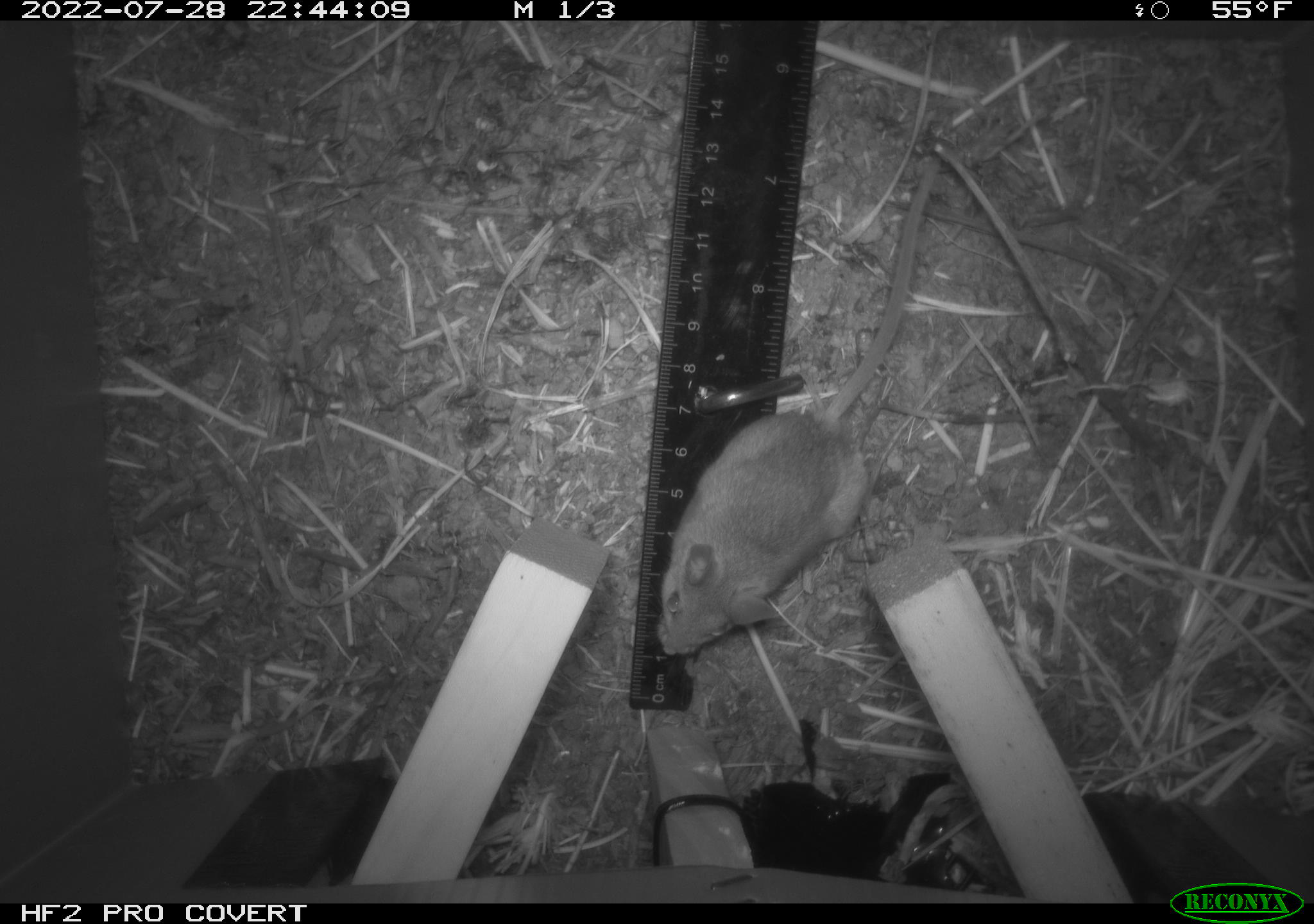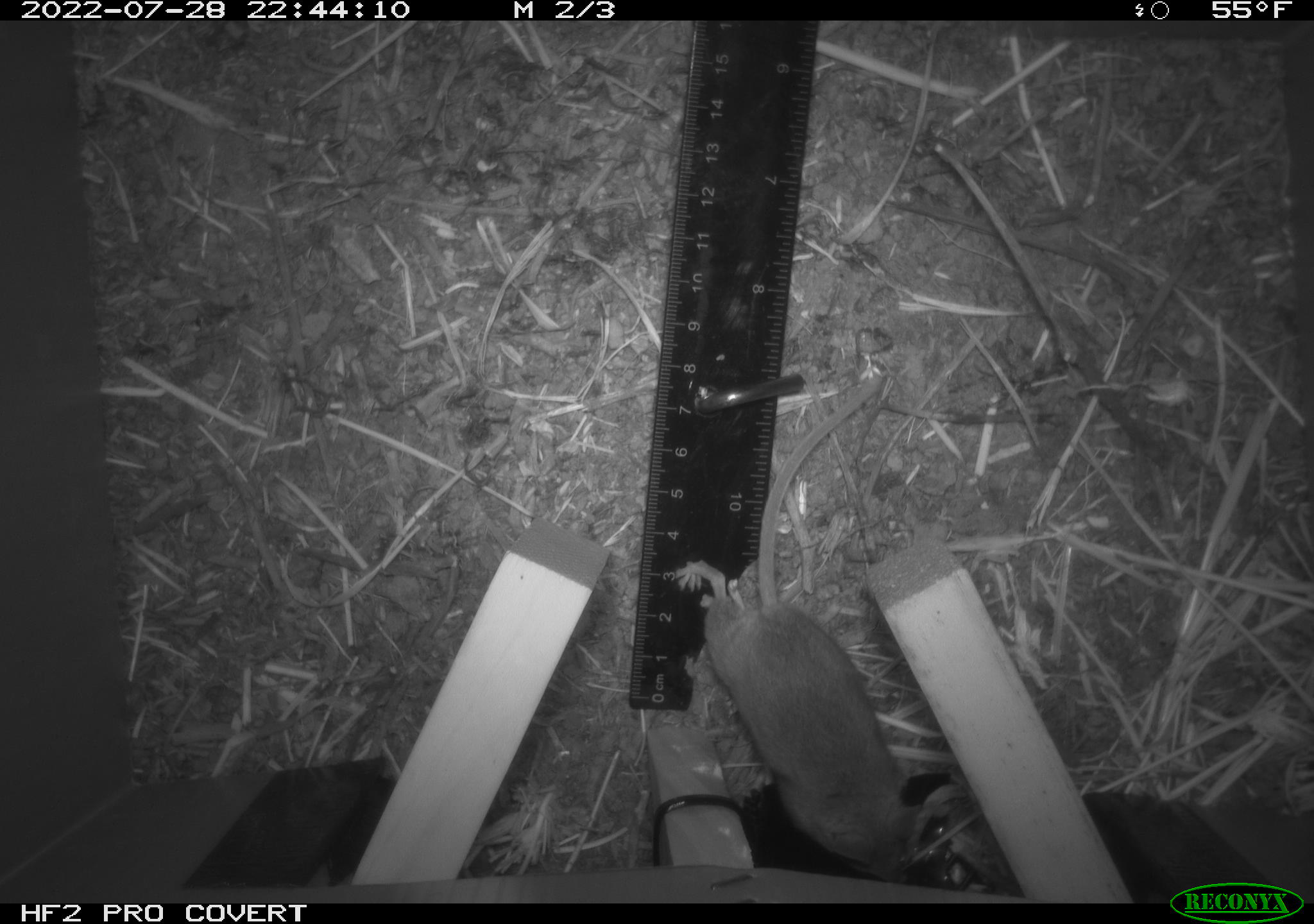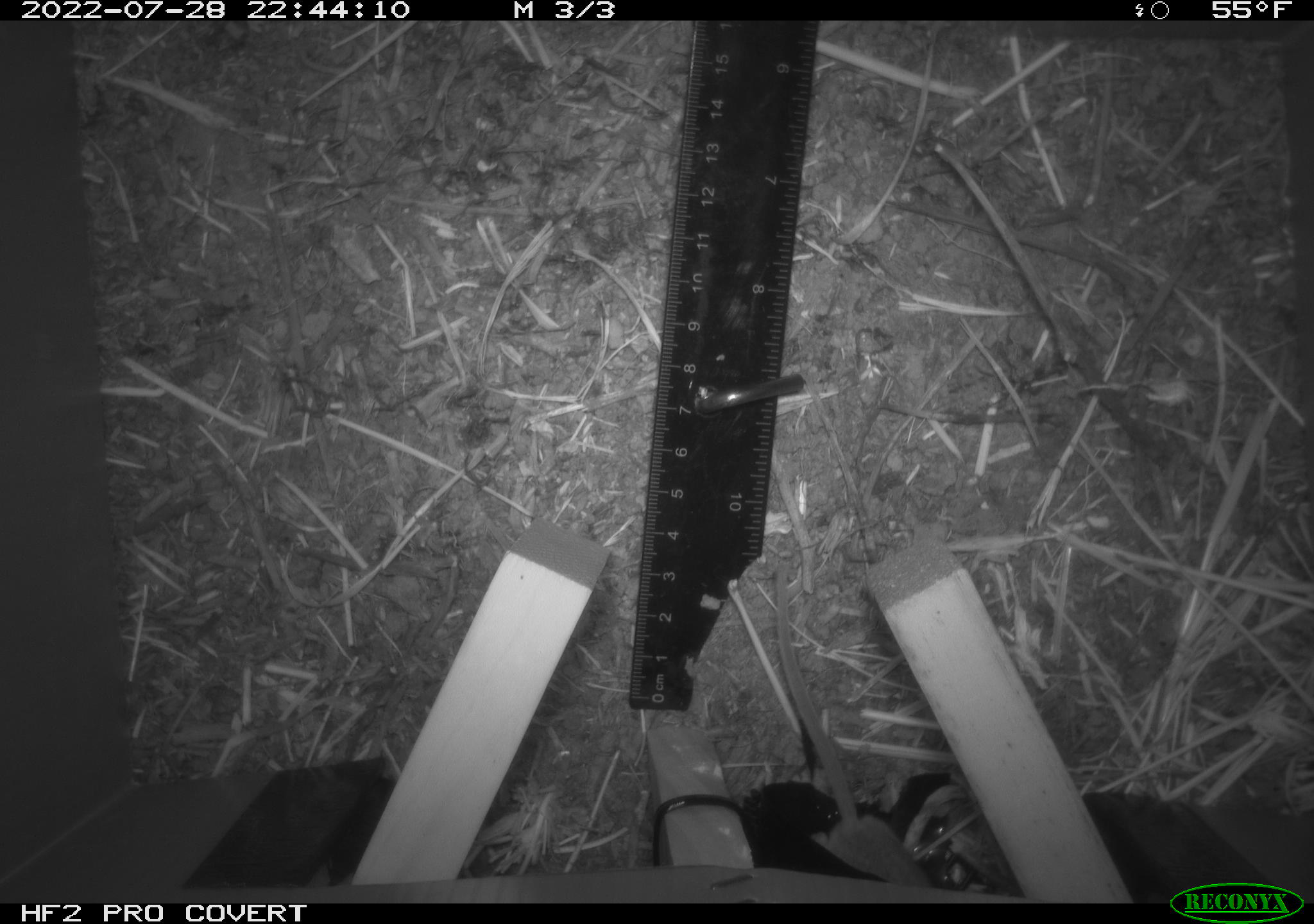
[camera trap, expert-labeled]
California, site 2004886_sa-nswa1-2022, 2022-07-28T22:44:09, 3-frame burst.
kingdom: Animalia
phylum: Chordata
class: Mammalia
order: Rodentia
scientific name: Rodentia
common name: mouse species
Mouse species (Rodentia).